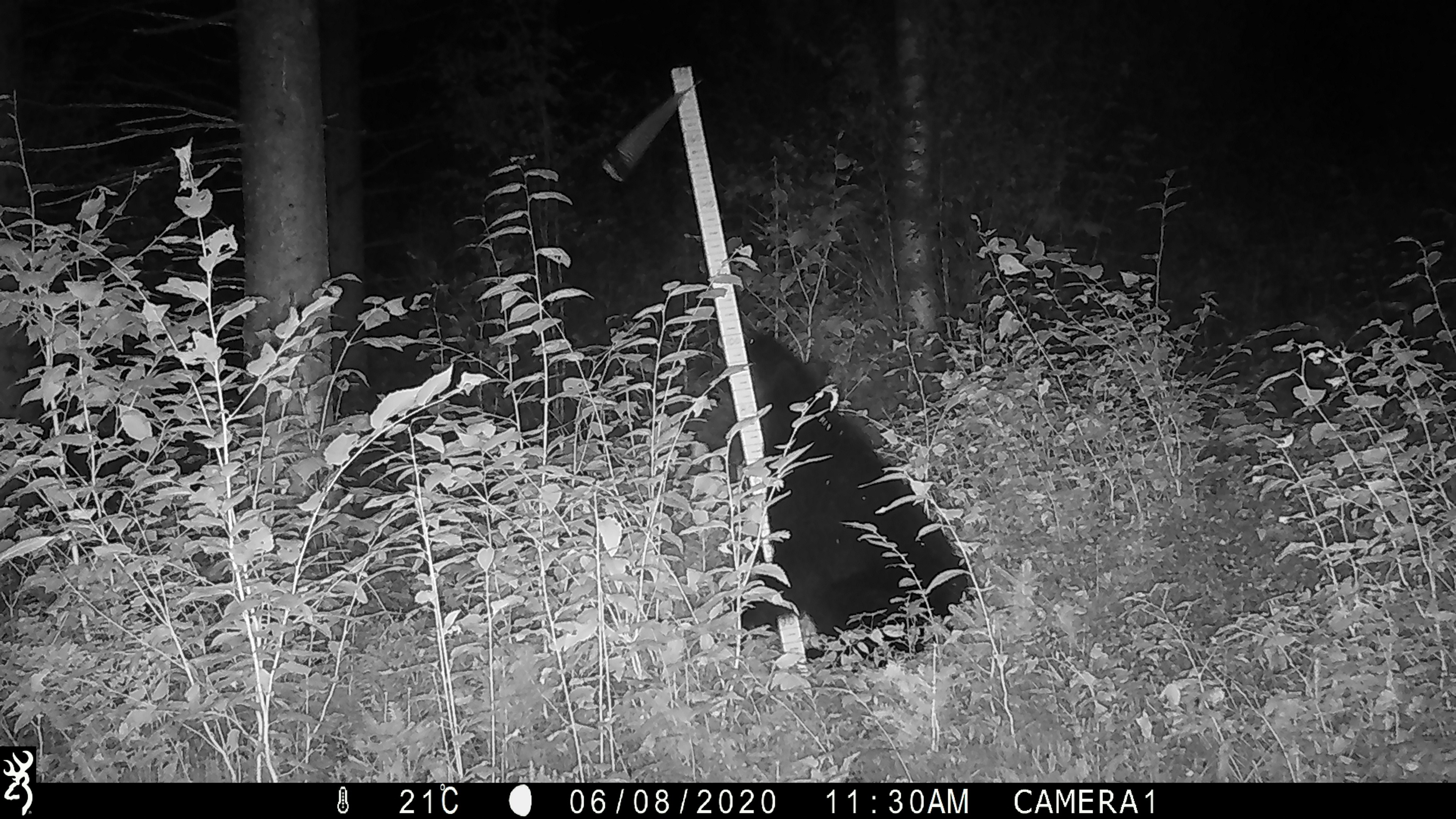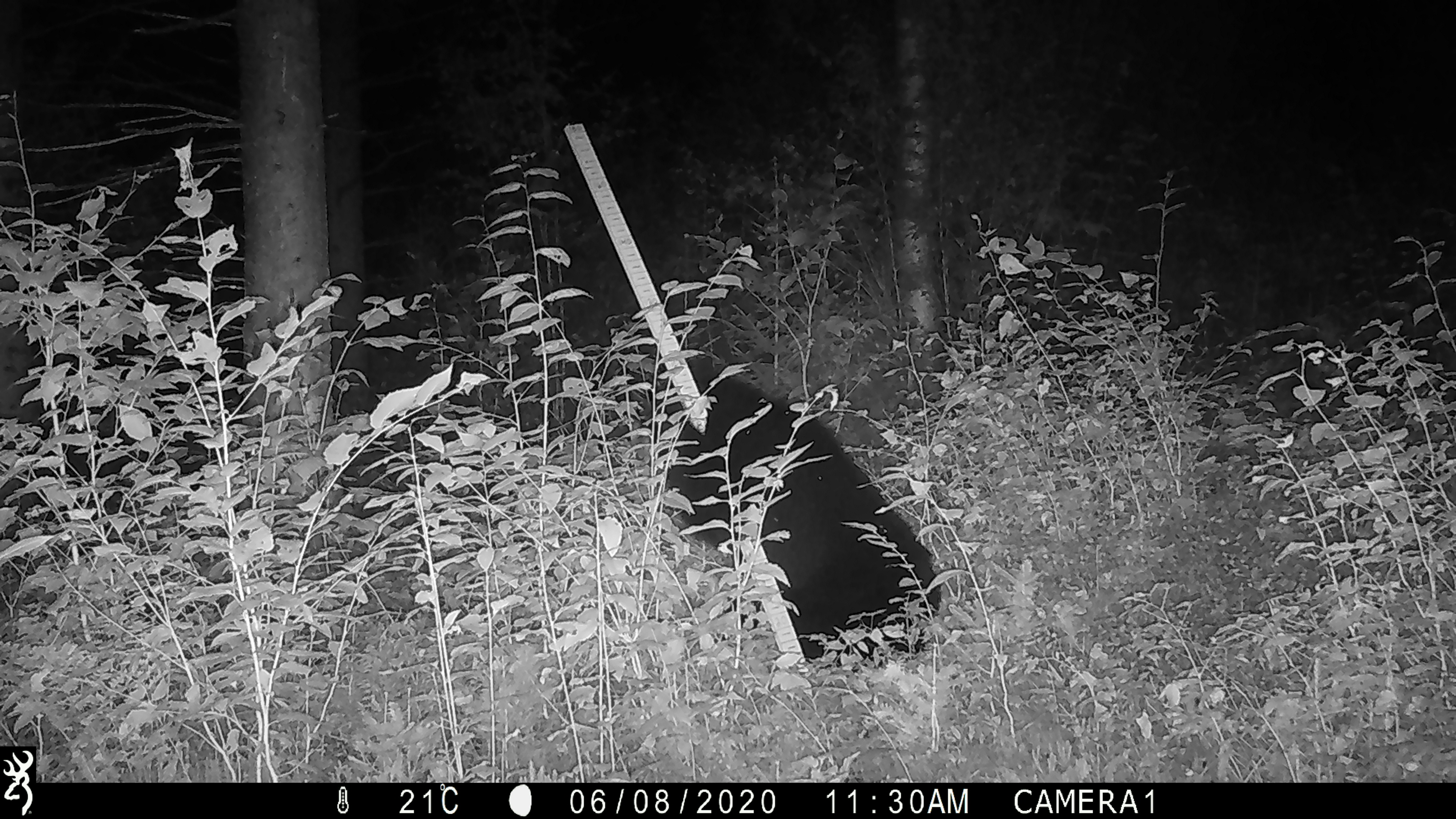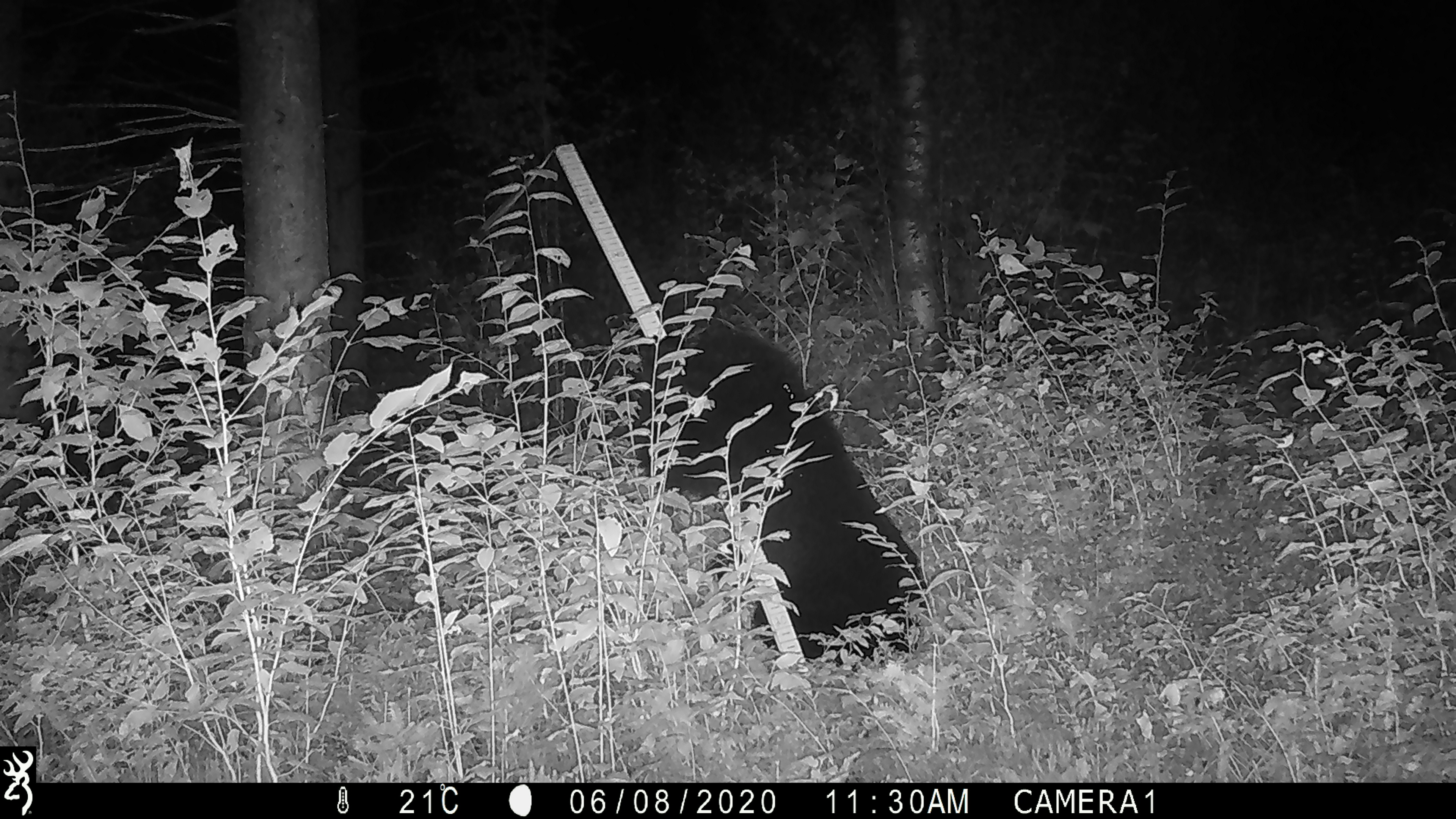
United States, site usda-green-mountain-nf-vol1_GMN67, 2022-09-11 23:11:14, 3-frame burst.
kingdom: Animalia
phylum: Chordata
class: Mammalia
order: Carnivora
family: Ursidae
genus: Ursus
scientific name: Ursus americanus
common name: black bear